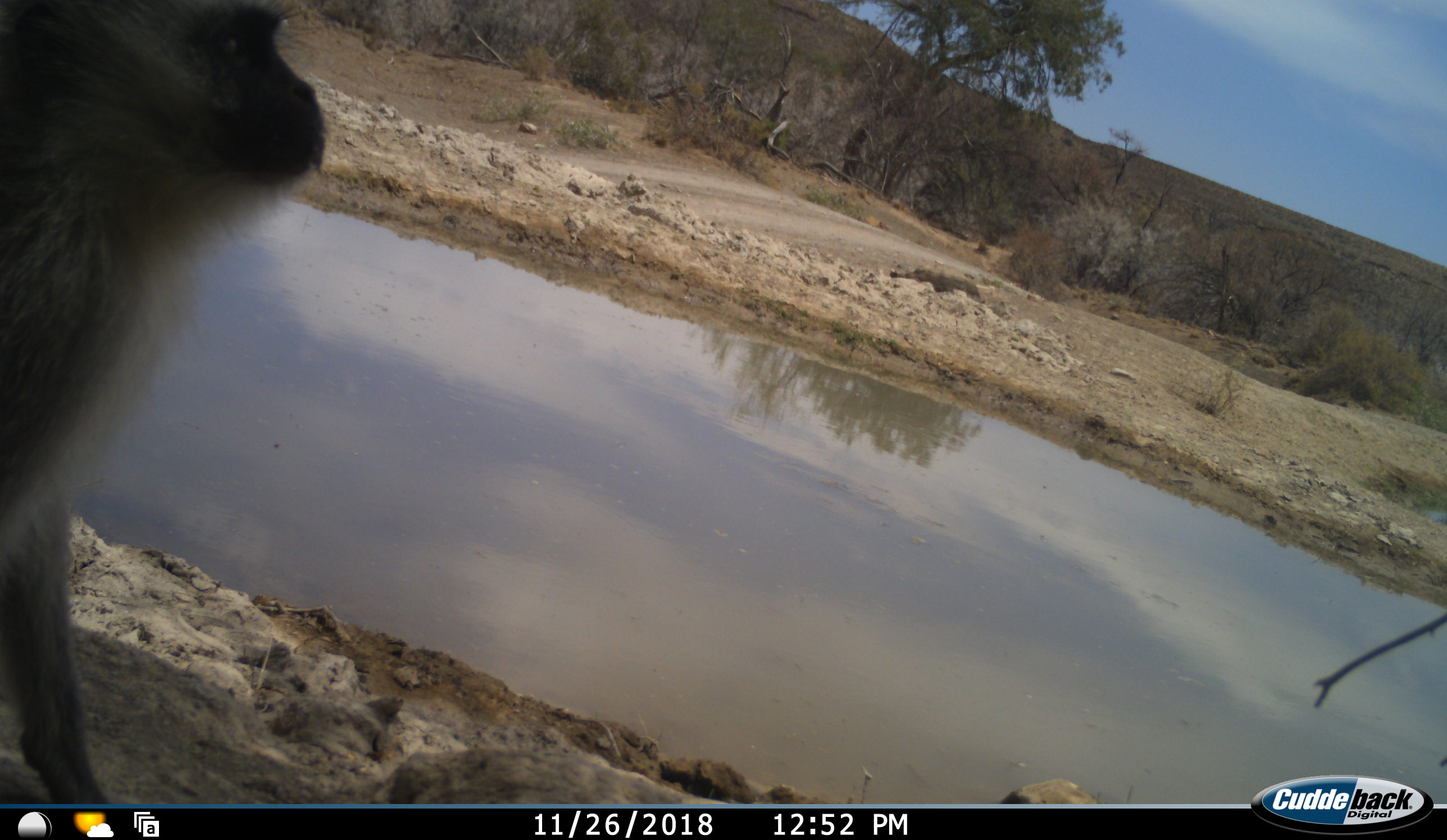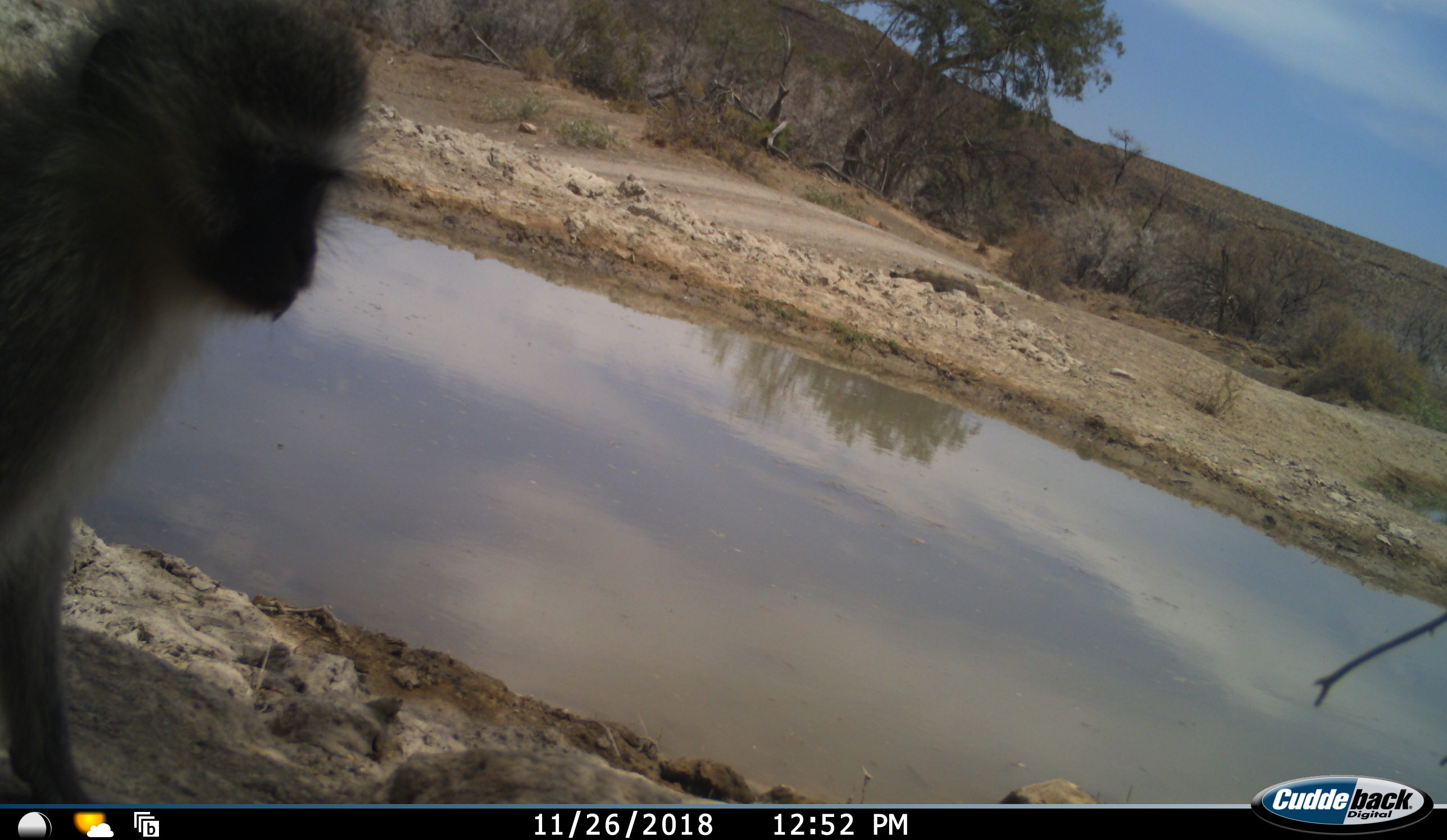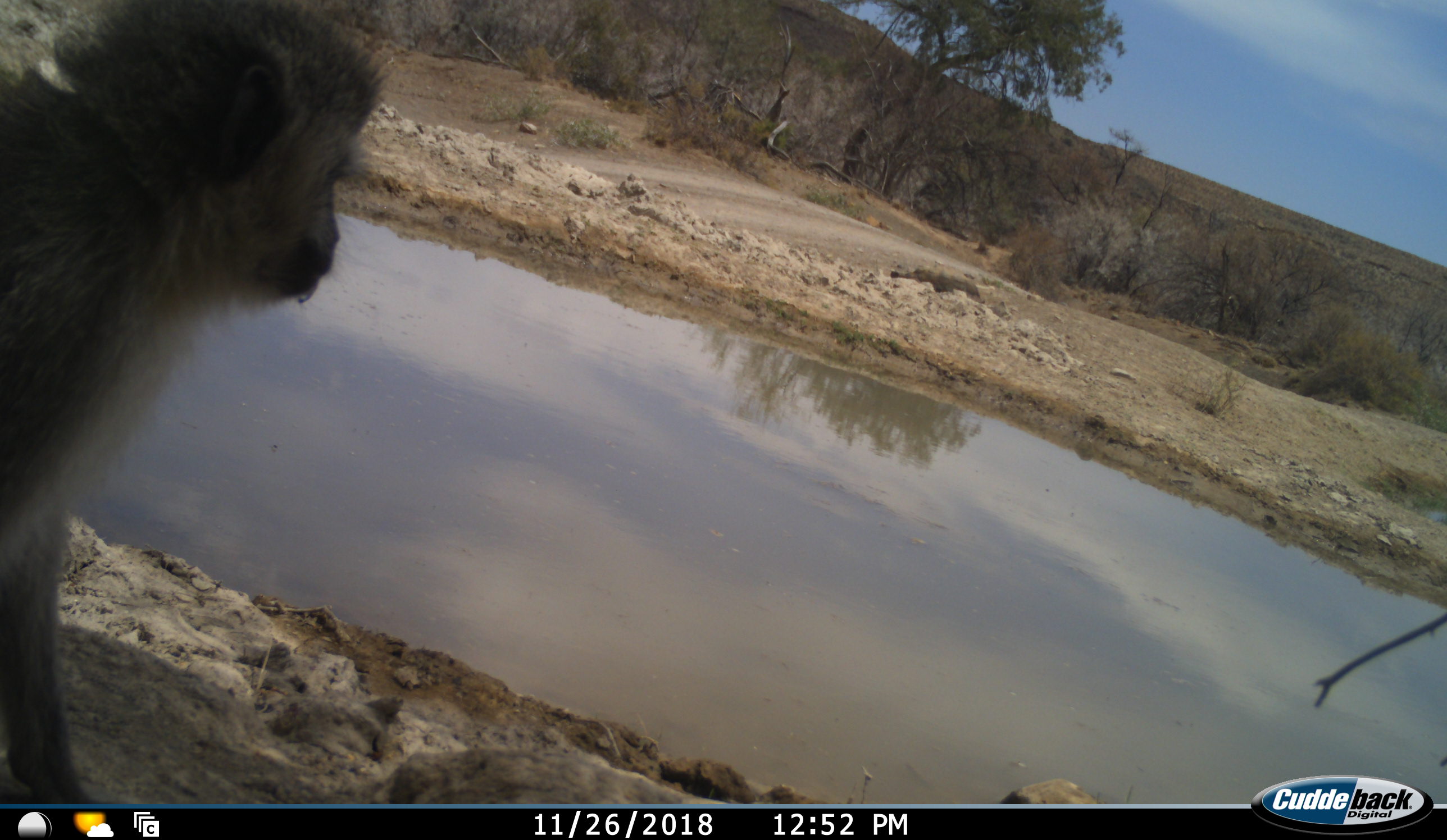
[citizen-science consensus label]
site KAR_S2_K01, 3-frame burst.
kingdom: Animalia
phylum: Chordata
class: Mammalia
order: Primates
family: Cercopithecidae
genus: Chlorocebus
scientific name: Chlorocebus pygerythrus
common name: vervet monkey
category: monkeyvervet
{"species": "monkeyvervet (vervet monkey) (Chlorocebus pygerythrus)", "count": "1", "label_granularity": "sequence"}